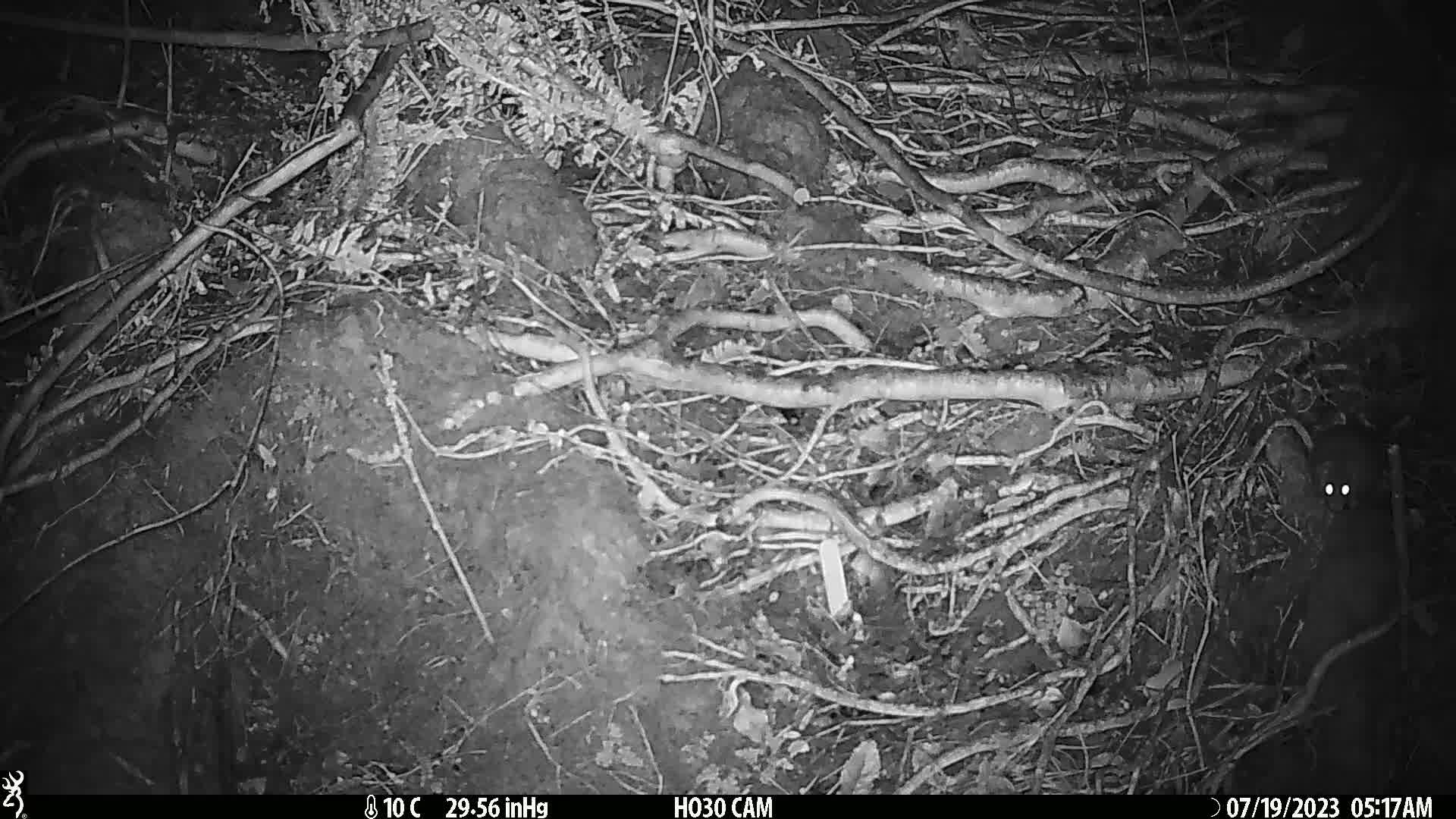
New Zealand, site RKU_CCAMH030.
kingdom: Animalia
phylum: Chordata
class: Mammalia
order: Rodentia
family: Muridae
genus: Rattus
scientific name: Rattus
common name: rat